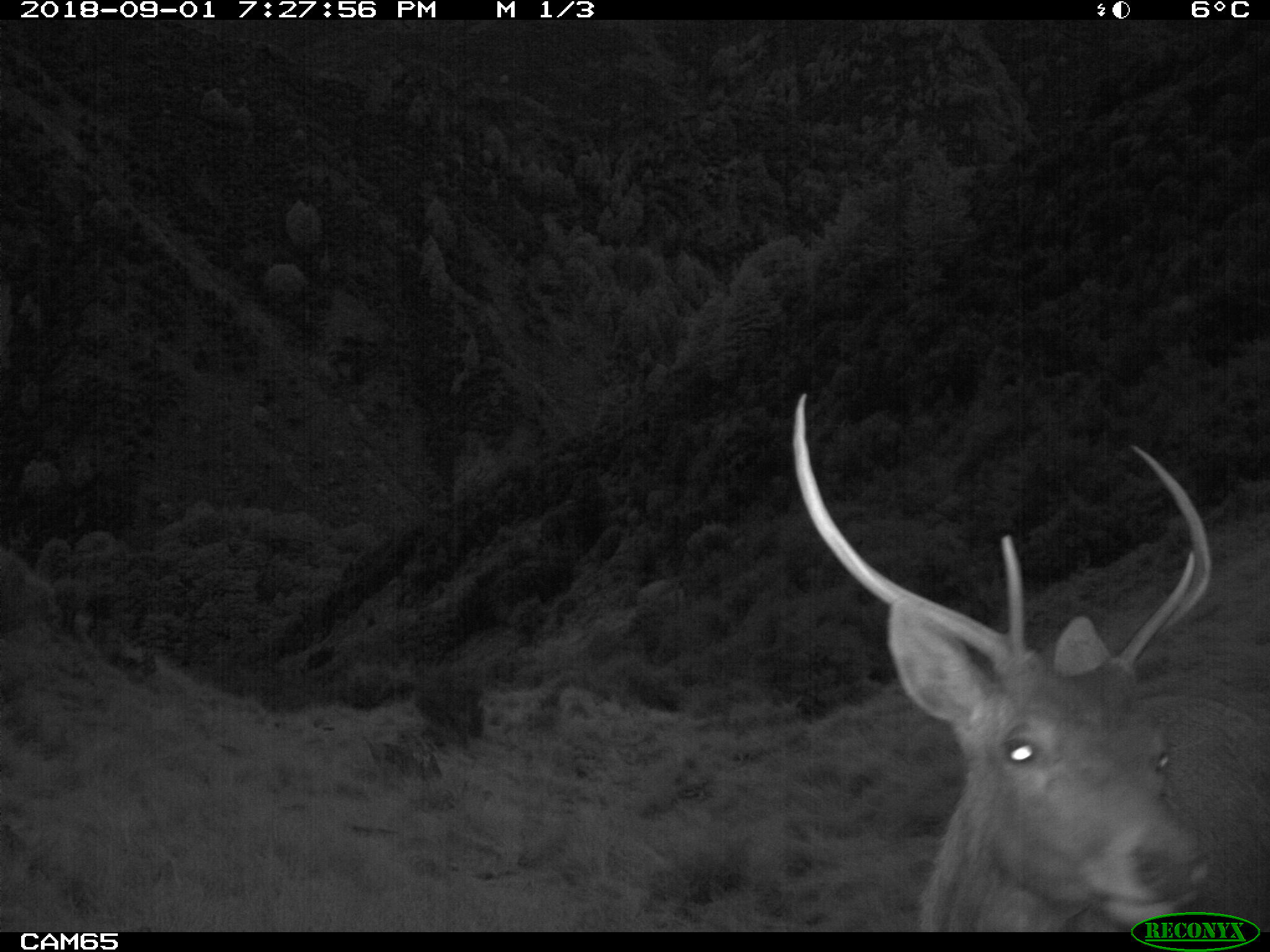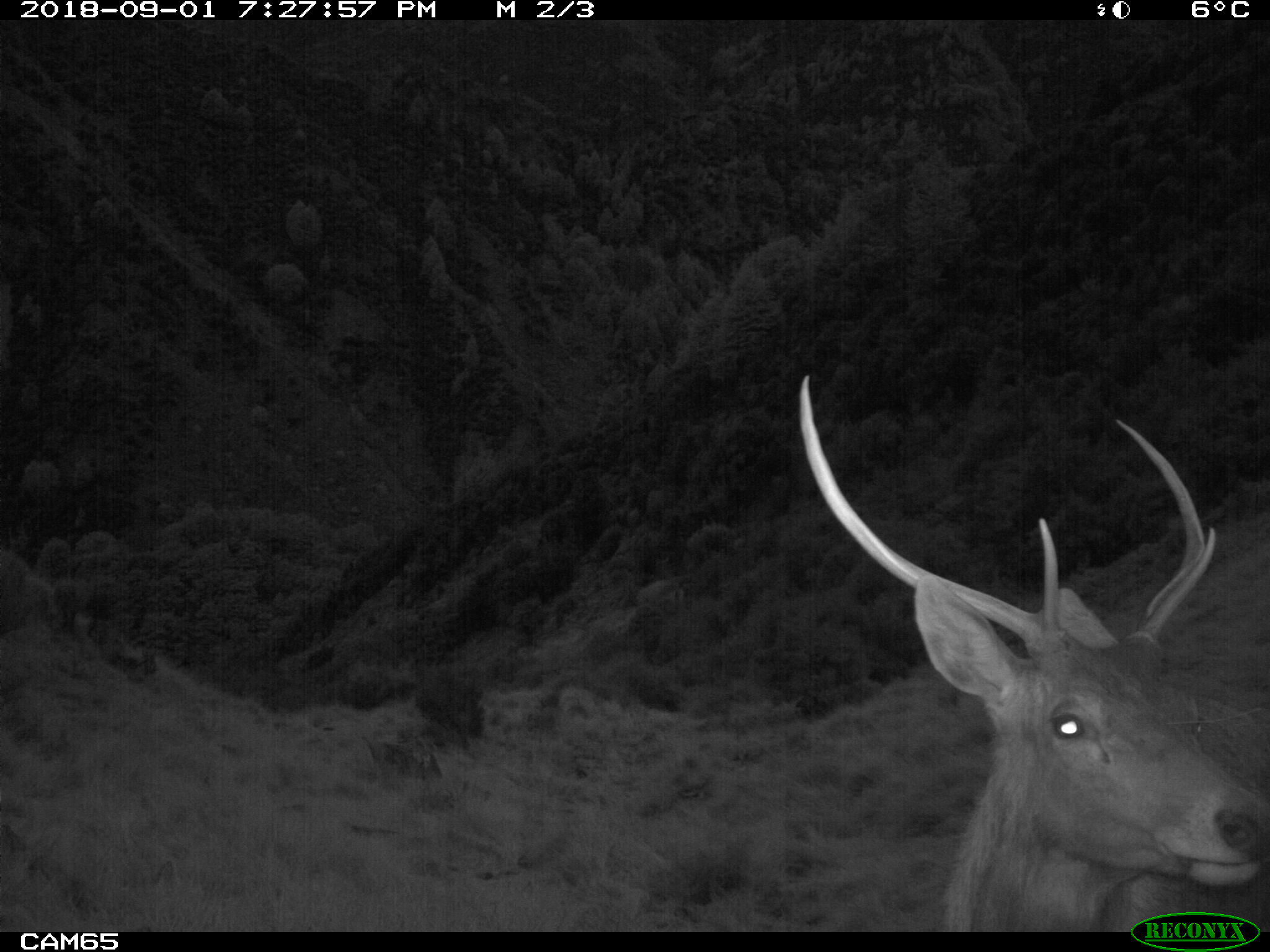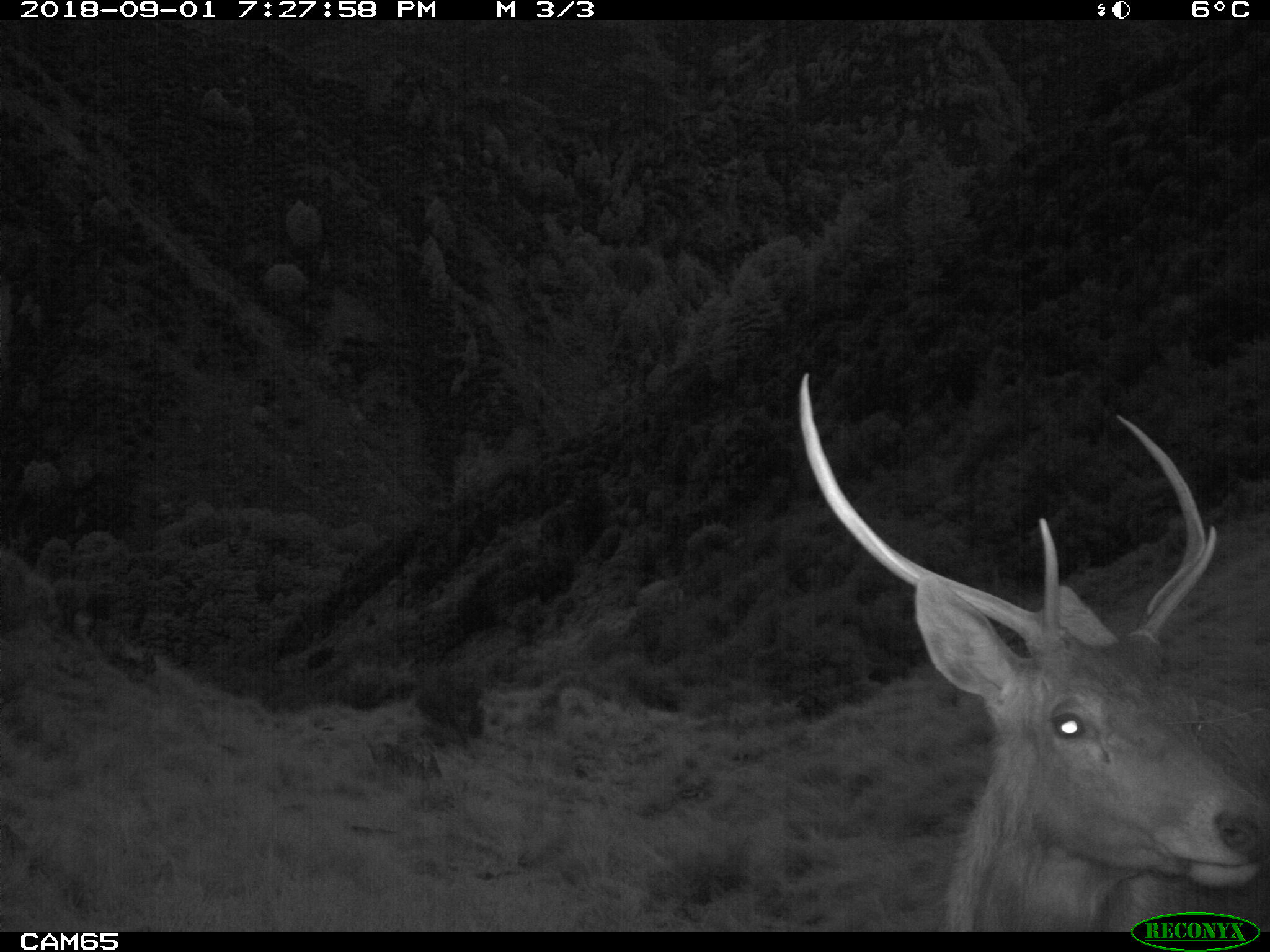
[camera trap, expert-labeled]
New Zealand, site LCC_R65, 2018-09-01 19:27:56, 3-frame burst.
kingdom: Animalia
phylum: Chordata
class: Mammalia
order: Artiodactyla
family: Cervidae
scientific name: Cervidae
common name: deer